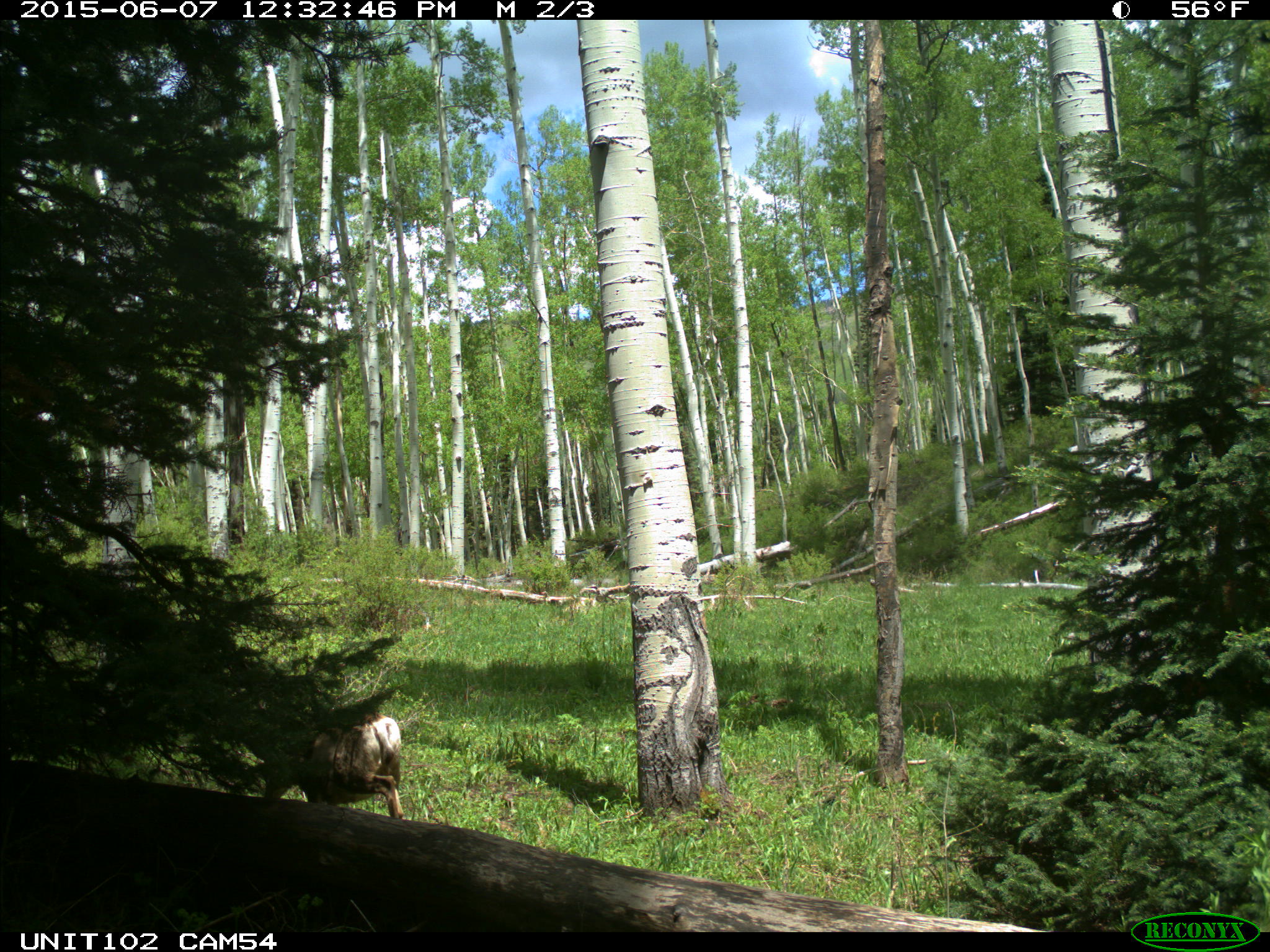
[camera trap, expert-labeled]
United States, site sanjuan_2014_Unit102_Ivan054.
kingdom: Animalia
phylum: Chordata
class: Mammalia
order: Artiodactyla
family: Cervidae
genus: Odocoileus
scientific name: Odocoileus hemionus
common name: mule deer